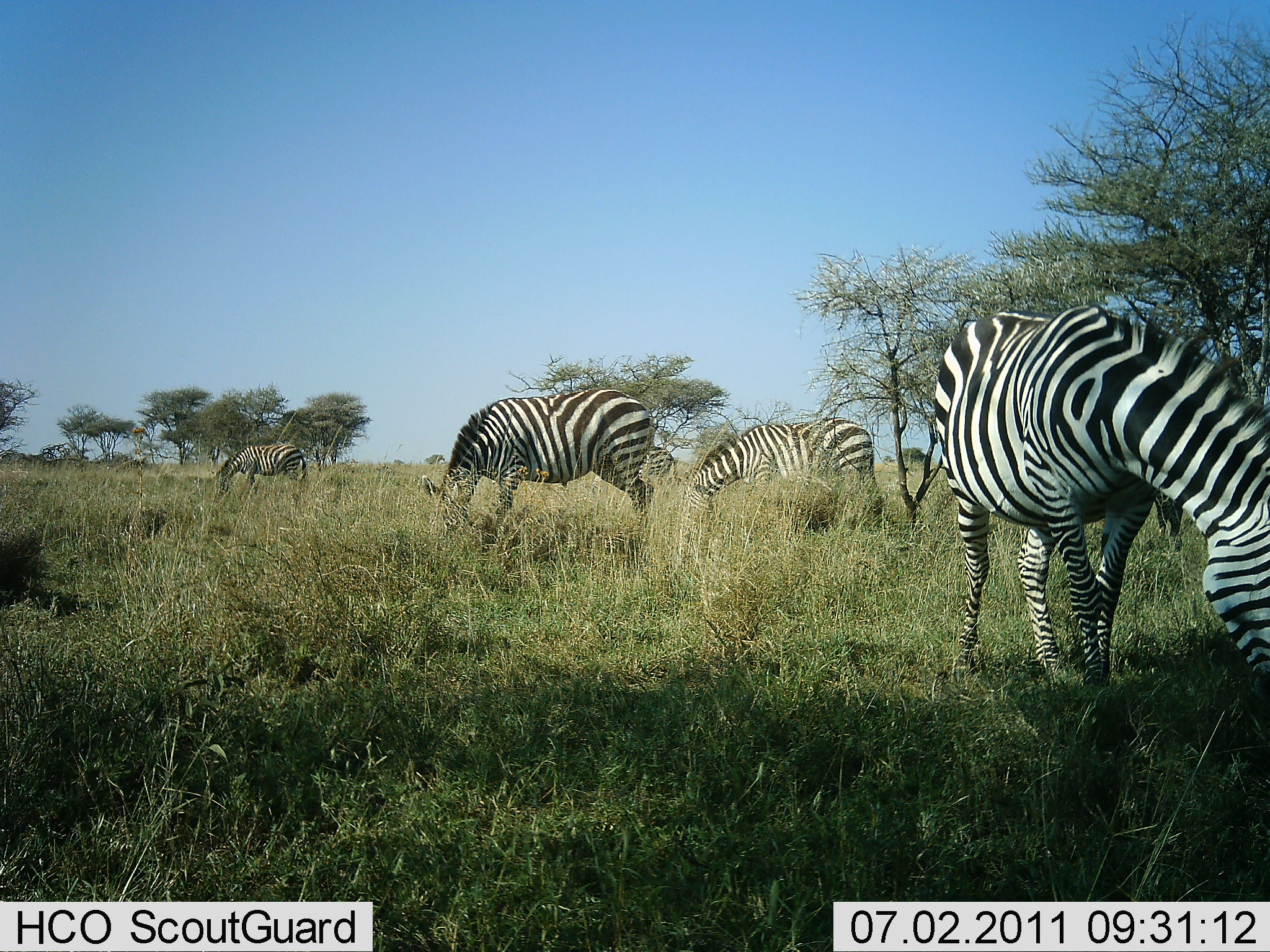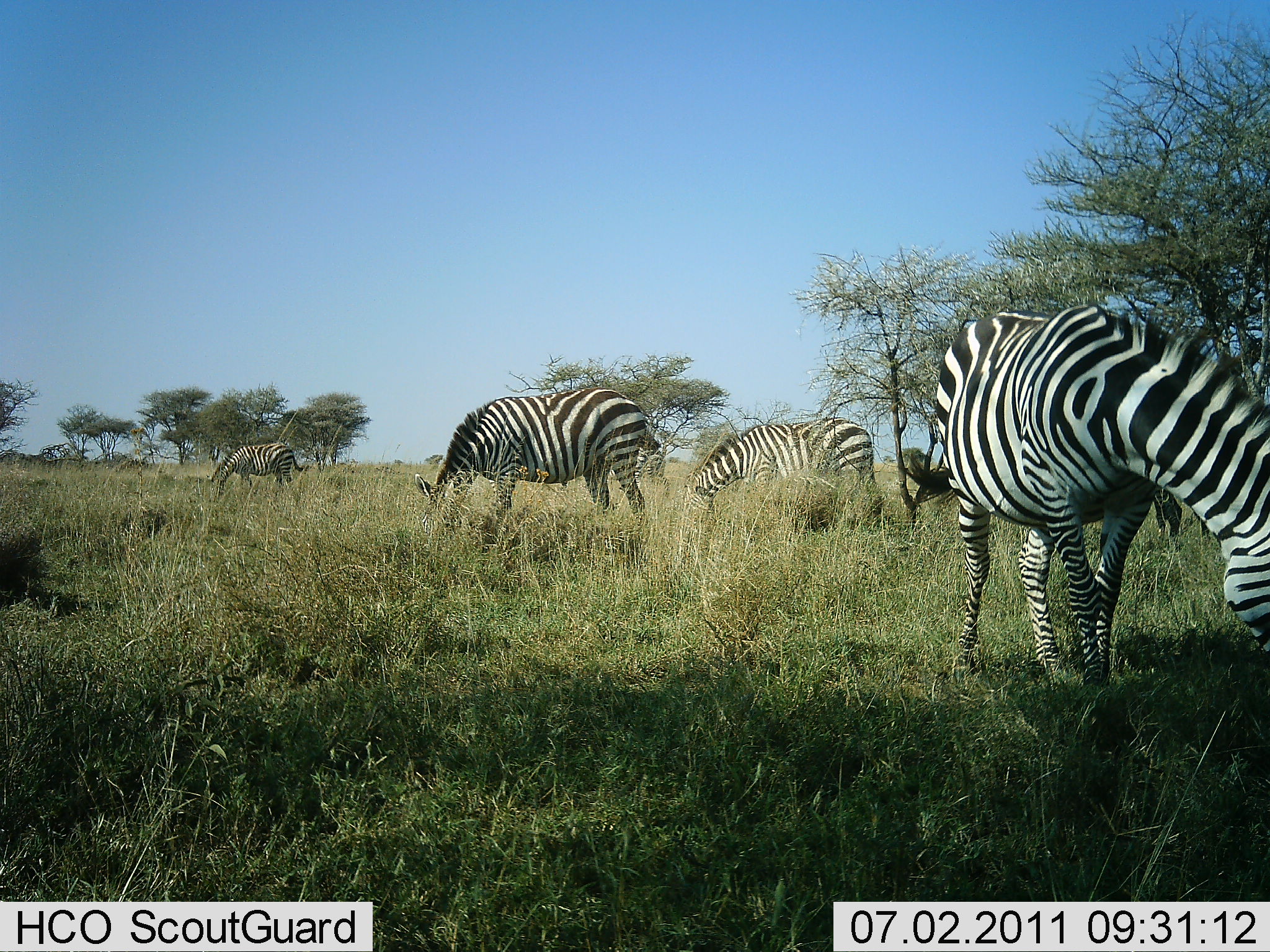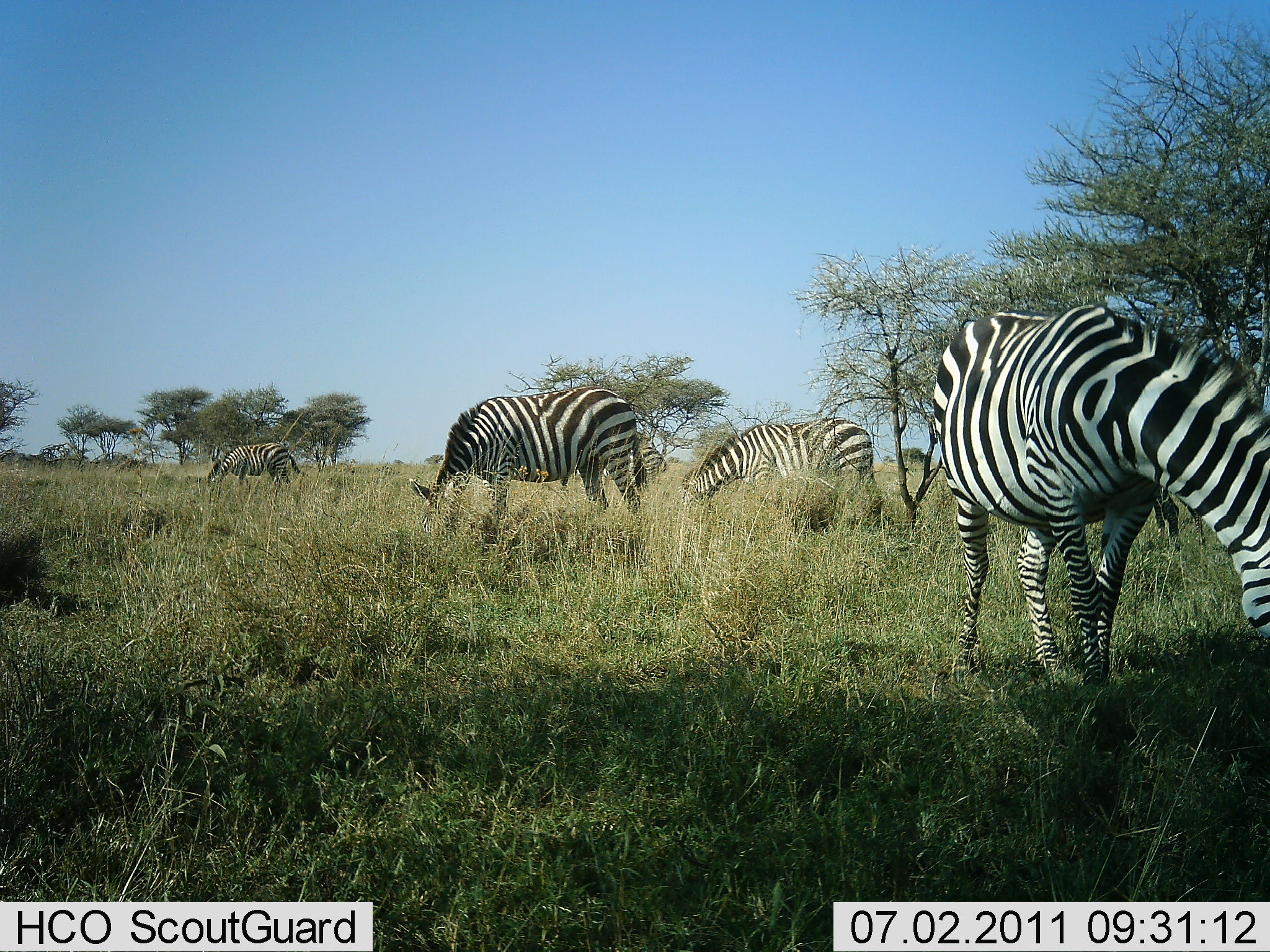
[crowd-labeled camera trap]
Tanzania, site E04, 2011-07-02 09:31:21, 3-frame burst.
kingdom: Animalia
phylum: Chordata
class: Mammalia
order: Perissodactyla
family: Equidae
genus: Equus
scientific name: Equus quagga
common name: plains zebra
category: zebra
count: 5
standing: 27%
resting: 0%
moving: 0%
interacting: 0%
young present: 0%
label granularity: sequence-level